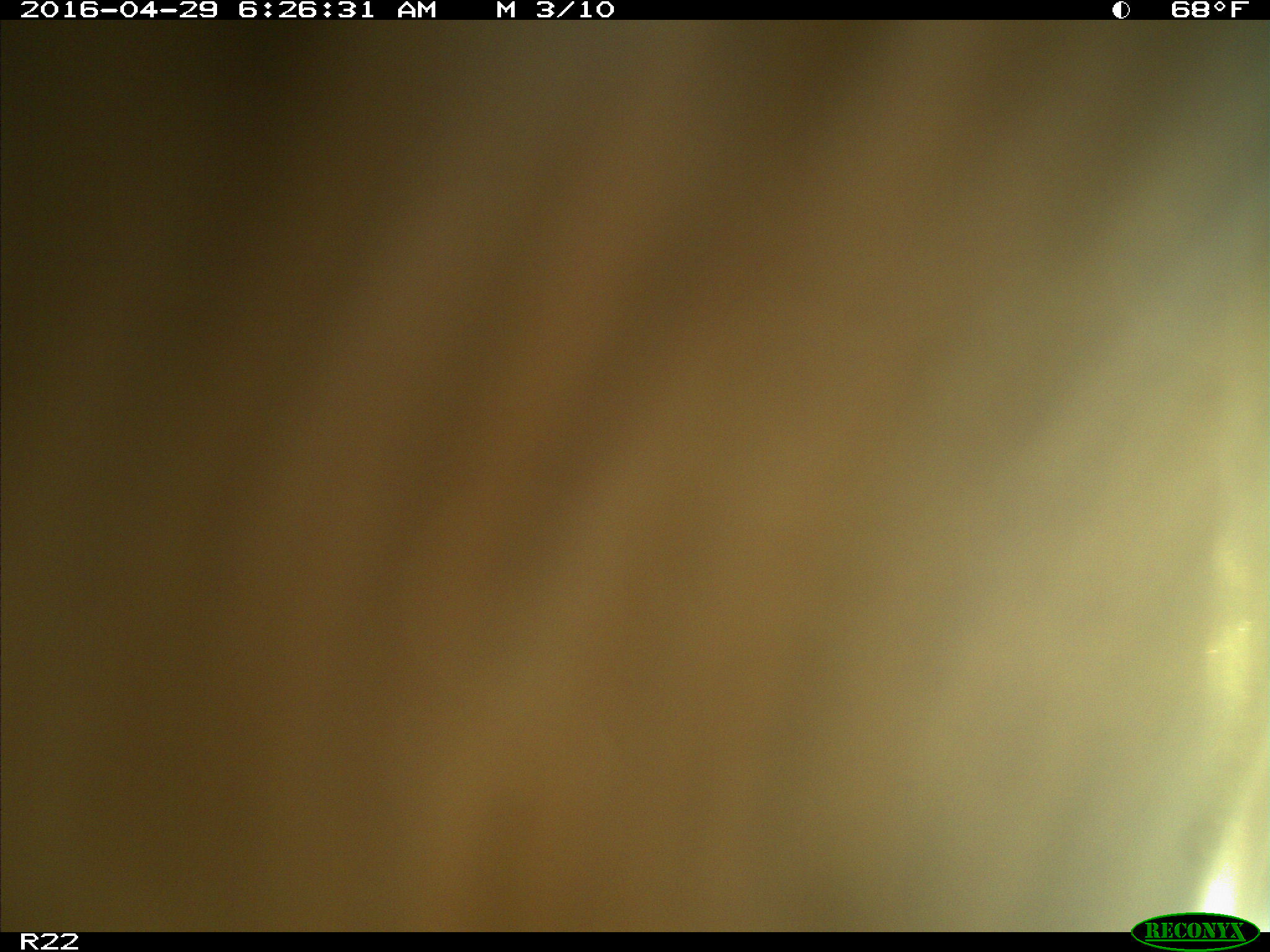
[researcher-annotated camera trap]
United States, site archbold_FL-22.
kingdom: Animalia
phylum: Chordata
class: Mammalia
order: Artiodactyla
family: Bovidae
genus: Bos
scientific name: Bos taurus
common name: domestic cow